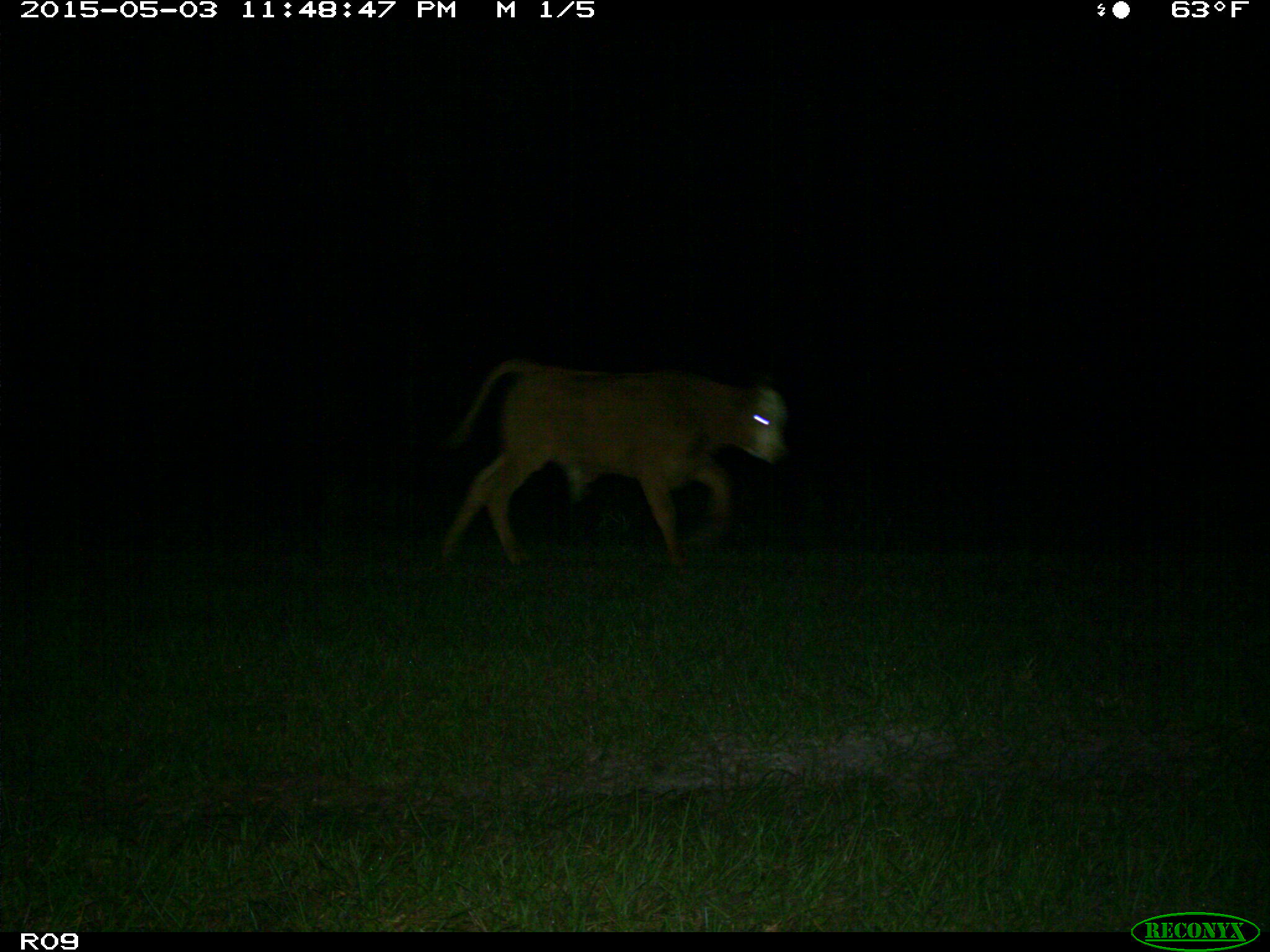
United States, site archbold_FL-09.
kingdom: Animalia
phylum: Chordata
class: Mammalia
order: Artiodactyla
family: Bovidae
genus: Bos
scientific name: Bos taurus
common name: domestic cow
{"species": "Bos taurus (domestic cow)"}